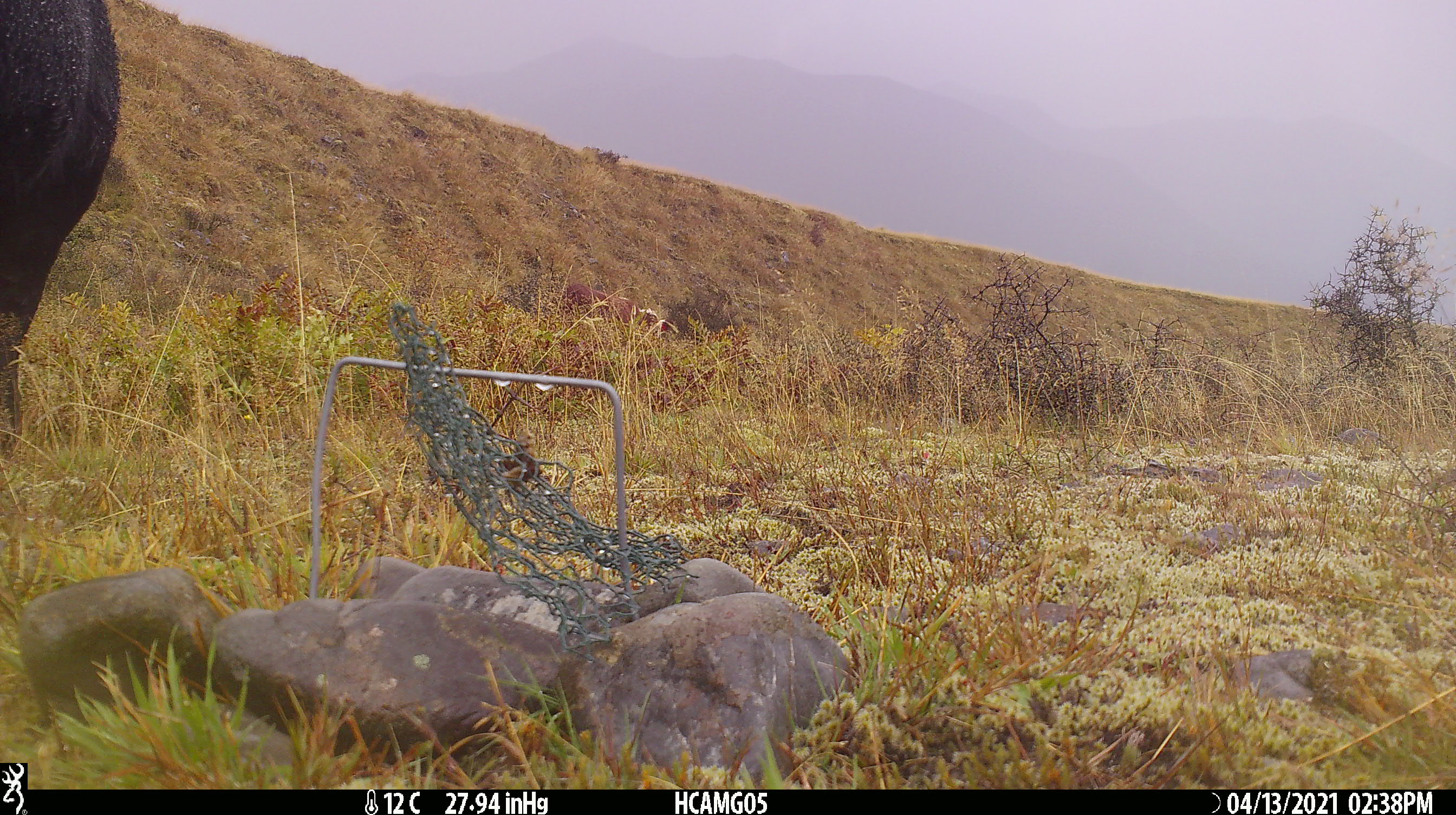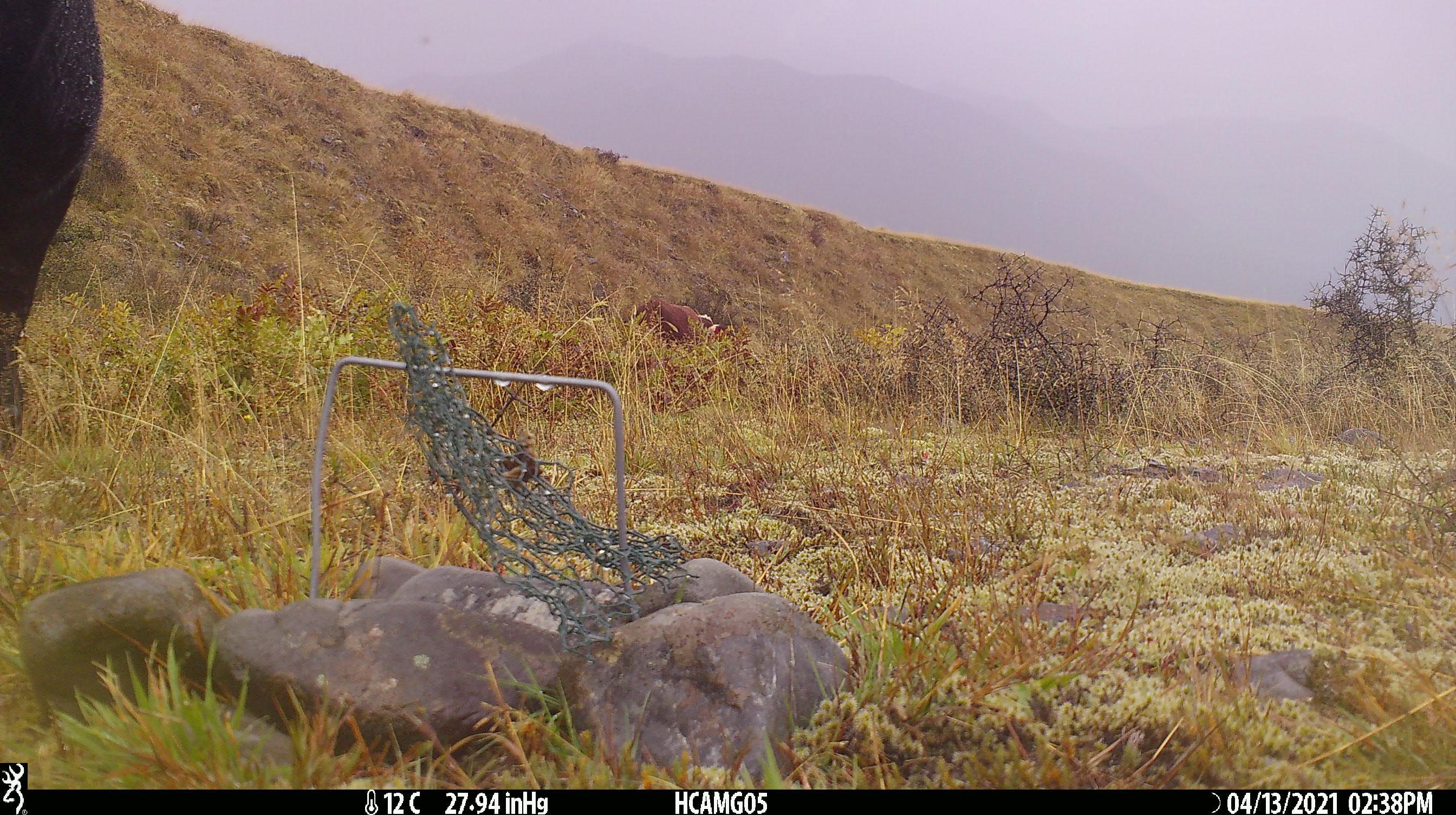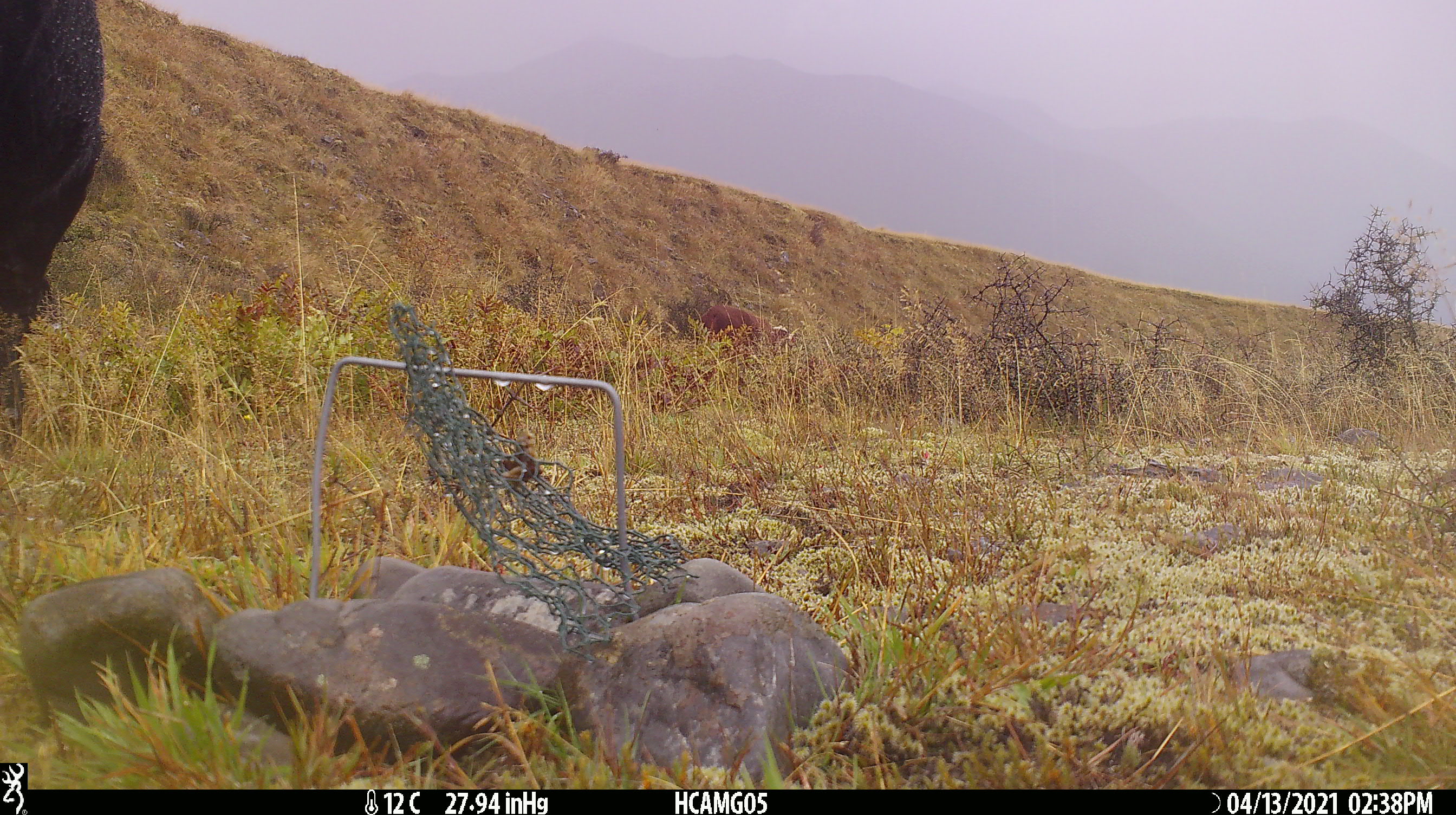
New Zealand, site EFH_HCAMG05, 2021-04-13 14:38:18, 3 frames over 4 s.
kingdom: Animalia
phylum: Chordata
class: Mammalia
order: Artiodactyla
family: Bovidae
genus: Bos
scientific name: Bos taurus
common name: domestic cow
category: cow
Cow (domestic cow) (Bos taurus).